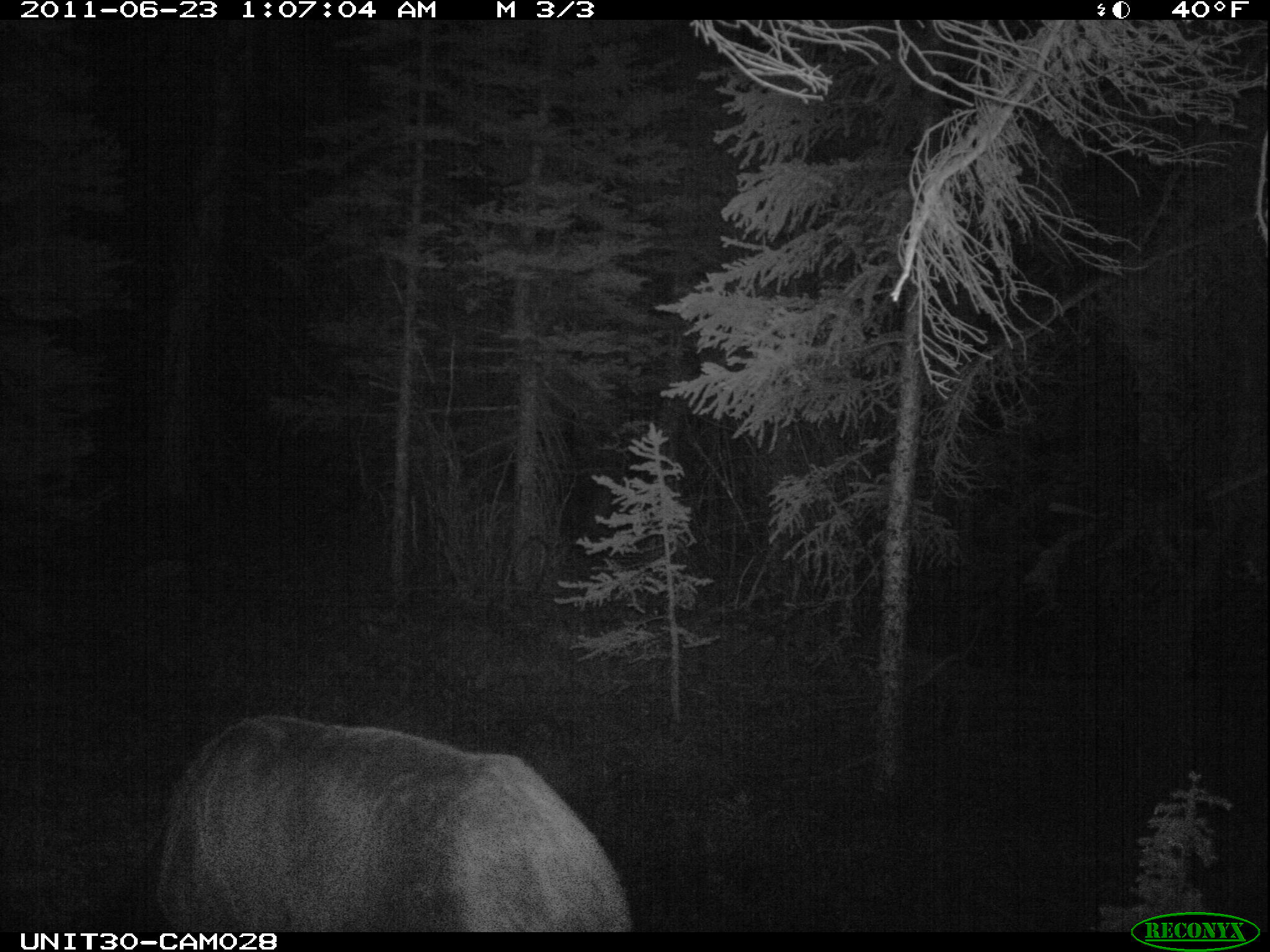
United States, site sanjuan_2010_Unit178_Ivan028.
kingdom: Animalia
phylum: Chordata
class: Mammalia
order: Artiodactyla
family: Cervidae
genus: Cervus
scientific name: Cervus elaphus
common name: red deer